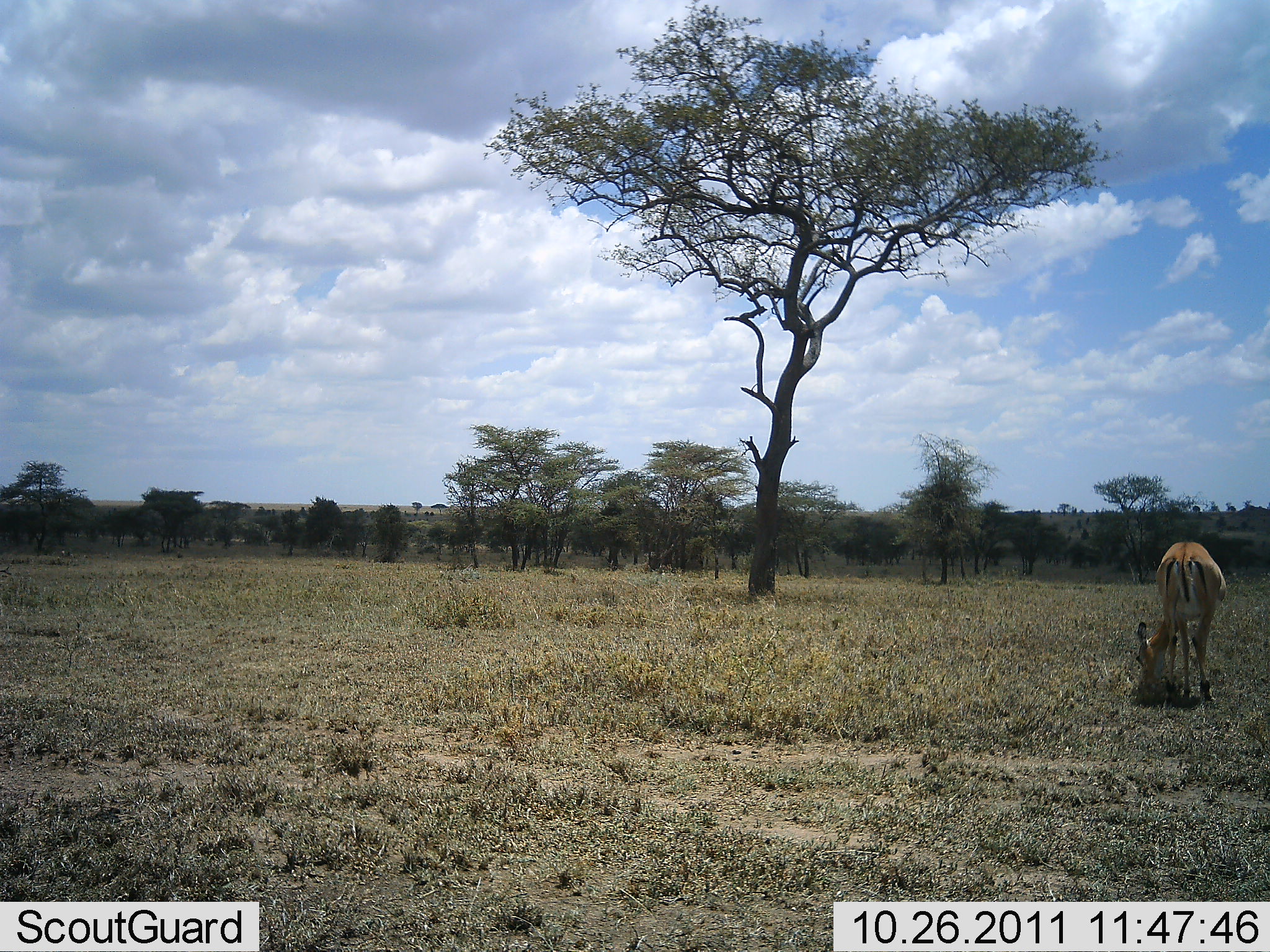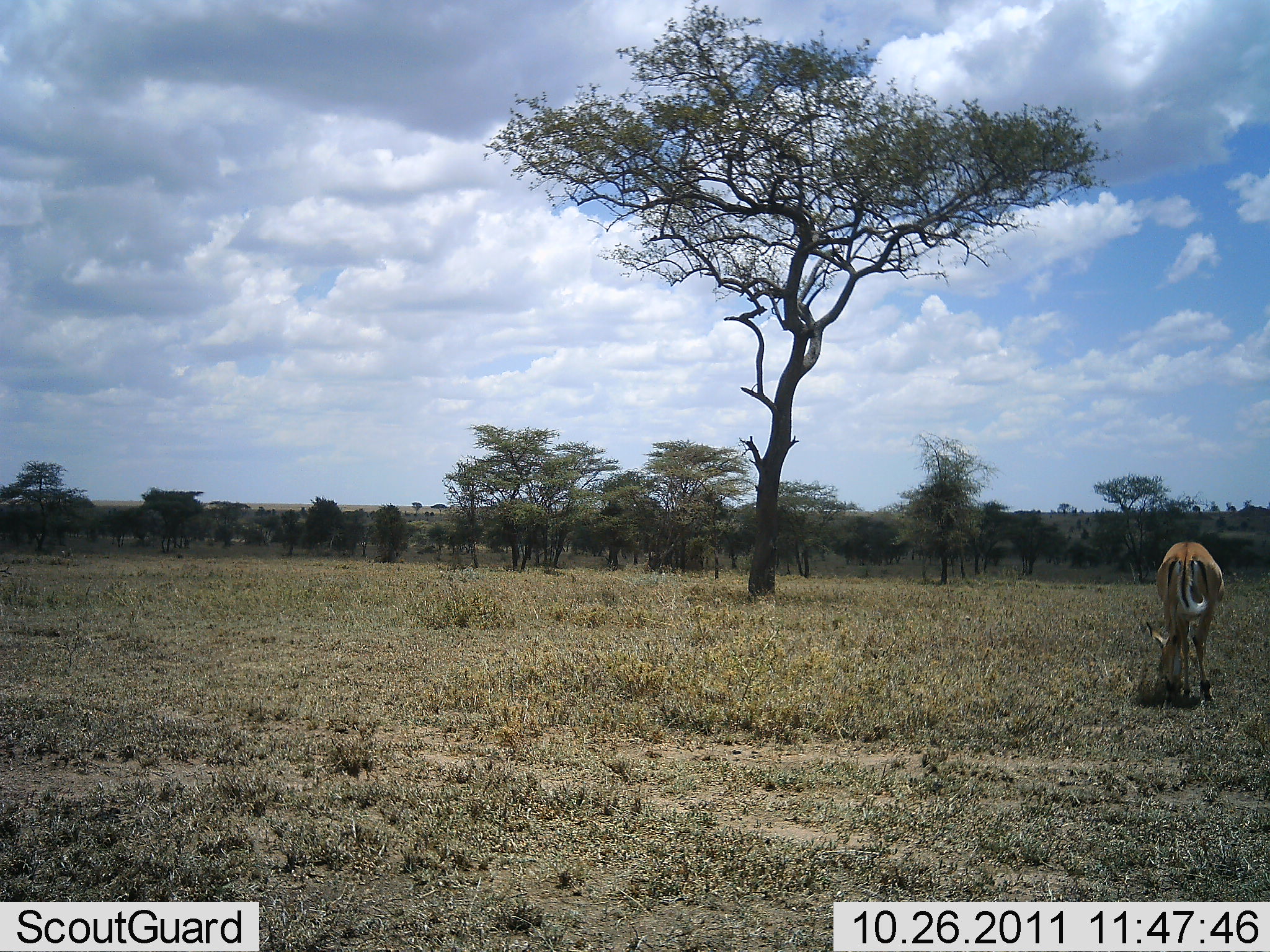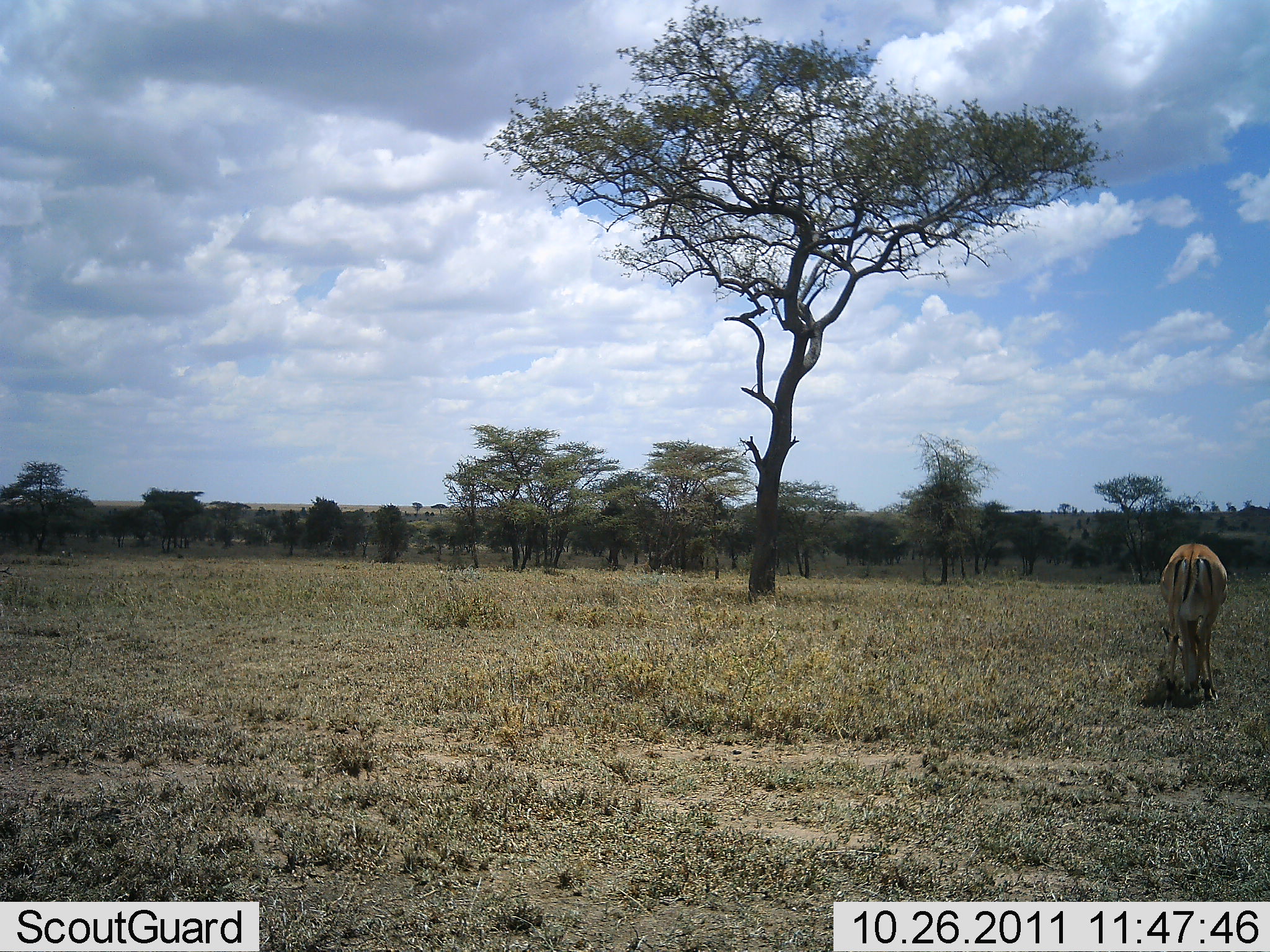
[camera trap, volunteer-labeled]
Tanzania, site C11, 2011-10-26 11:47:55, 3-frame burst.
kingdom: Animalia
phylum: Chordata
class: Mammalia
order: Artiodactyla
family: Bovidae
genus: Aepyceros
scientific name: Aepyceros melampus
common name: impala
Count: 1.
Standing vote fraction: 20%.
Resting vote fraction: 0%.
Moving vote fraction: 0%.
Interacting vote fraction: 0%.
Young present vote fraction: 0%.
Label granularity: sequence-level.